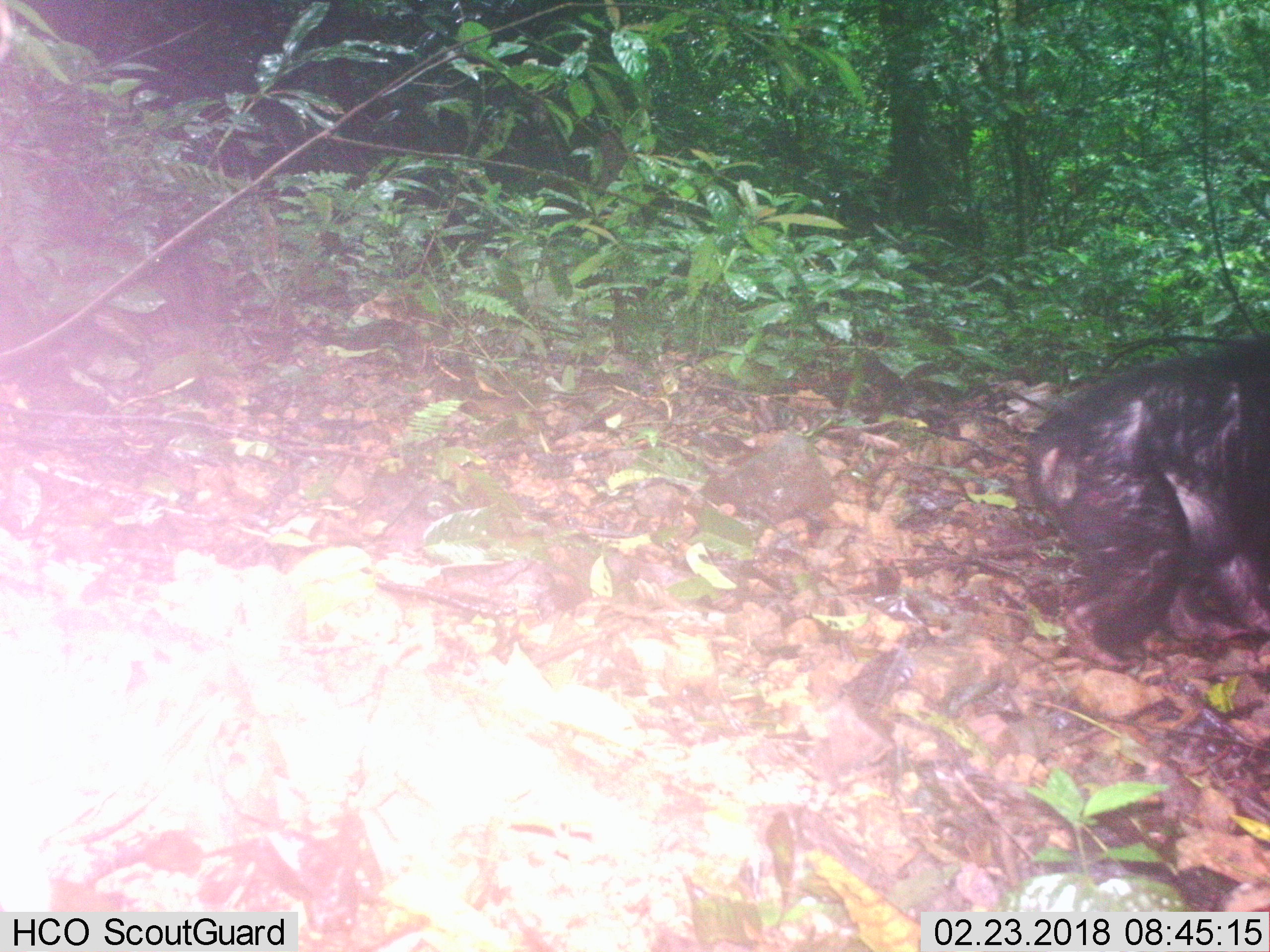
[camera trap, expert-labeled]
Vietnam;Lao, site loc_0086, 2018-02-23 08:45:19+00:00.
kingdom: Animalia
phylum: Chordata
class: Mammalia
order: Primates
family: Cercopithecidae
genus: Macaca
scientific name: Macaca arctoides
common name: stump-tailed macaque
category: stump tailed macaque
Stump tailed macaque (stump-tailed macaque) (Macaca arctoides). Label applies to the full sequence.